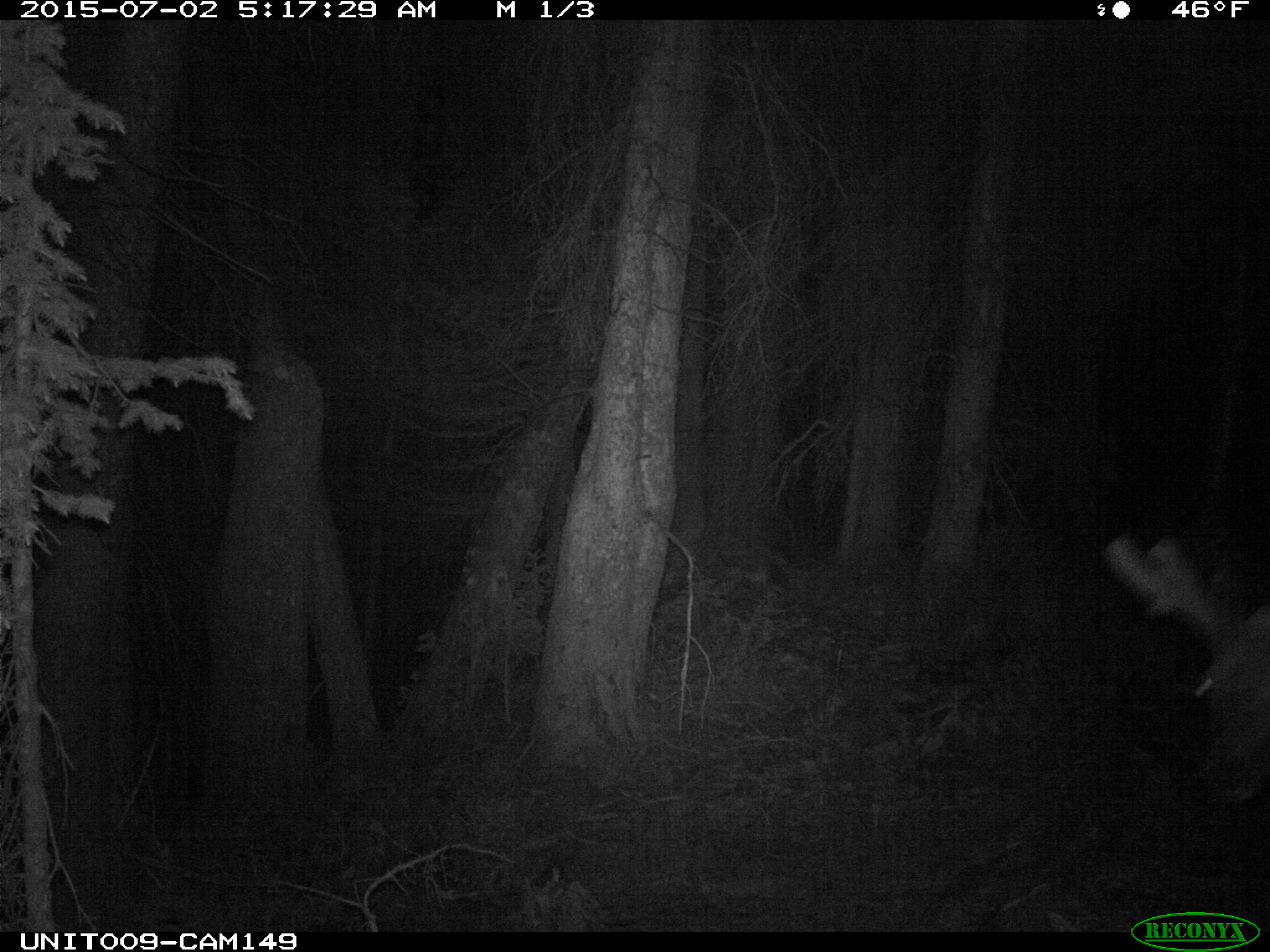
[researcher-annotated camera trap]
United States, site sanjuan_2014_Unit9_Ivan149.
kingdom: Animalia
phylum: Chordata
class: Mammalia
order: Artiodactyla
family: Cervidae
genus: Cervus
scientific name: Cervus elaphus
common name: red deer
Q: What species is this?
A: Cervus elaphus (red deer).